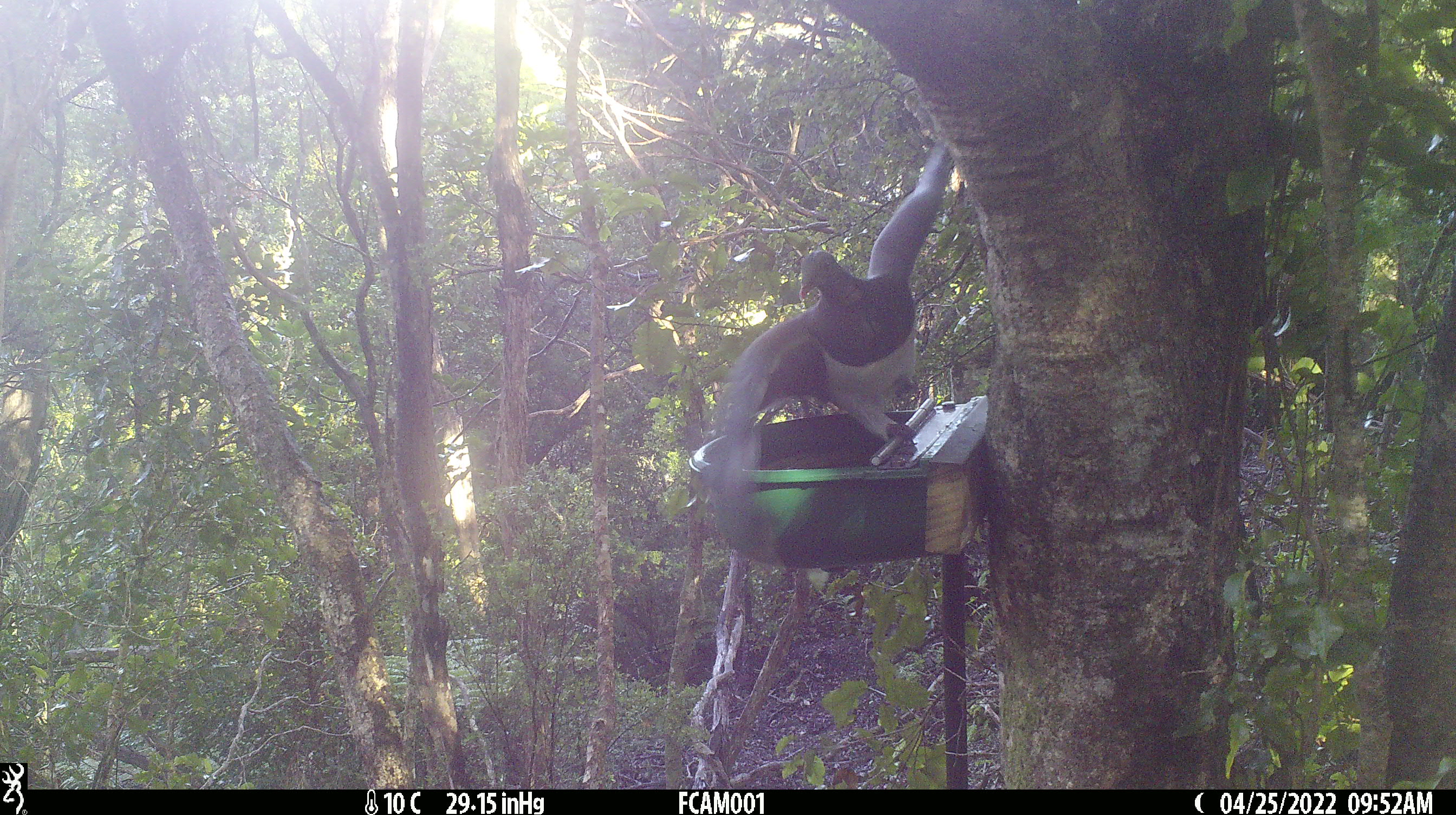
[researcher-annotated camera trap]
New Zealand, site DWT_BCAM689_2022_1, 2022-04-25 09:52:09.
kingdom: Animalia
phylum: Chordata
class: Aves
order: Columbiformes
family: Columbidae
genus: Hemiphaga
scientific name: Hemiphaga novaeseelandiae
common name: new zealand pigeon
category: kereru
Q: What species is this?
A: Kereru (new zealand pigeon) (Hemiphaga novaeseelandiae).